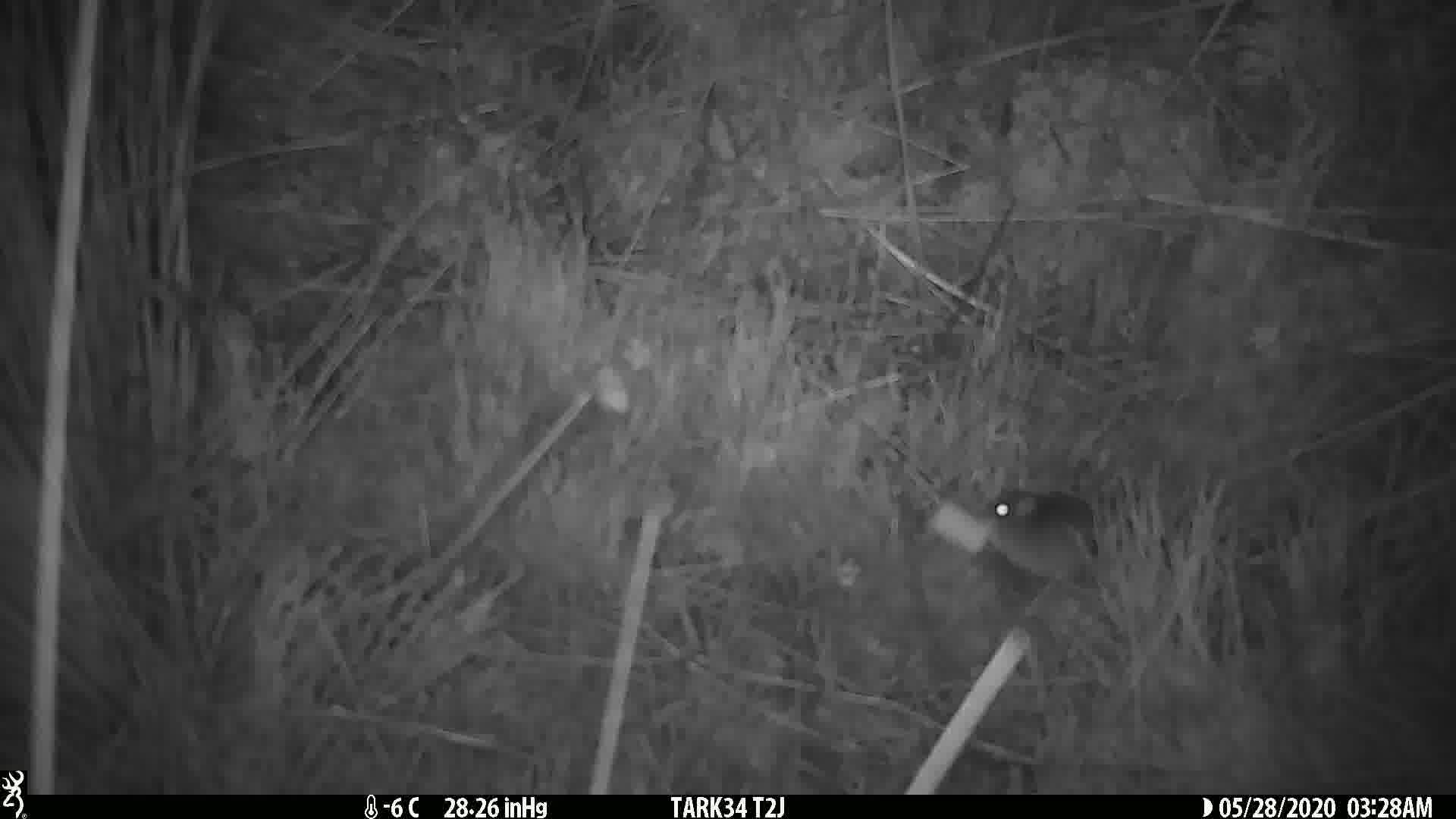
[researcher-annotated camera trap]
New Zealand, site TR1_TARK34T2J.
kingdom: Animalia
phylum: Chordata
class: Mammalia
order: Rodentia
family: Muridae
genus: Mus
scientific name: Mus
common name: mouse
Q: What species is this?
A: Mouse (Mus).